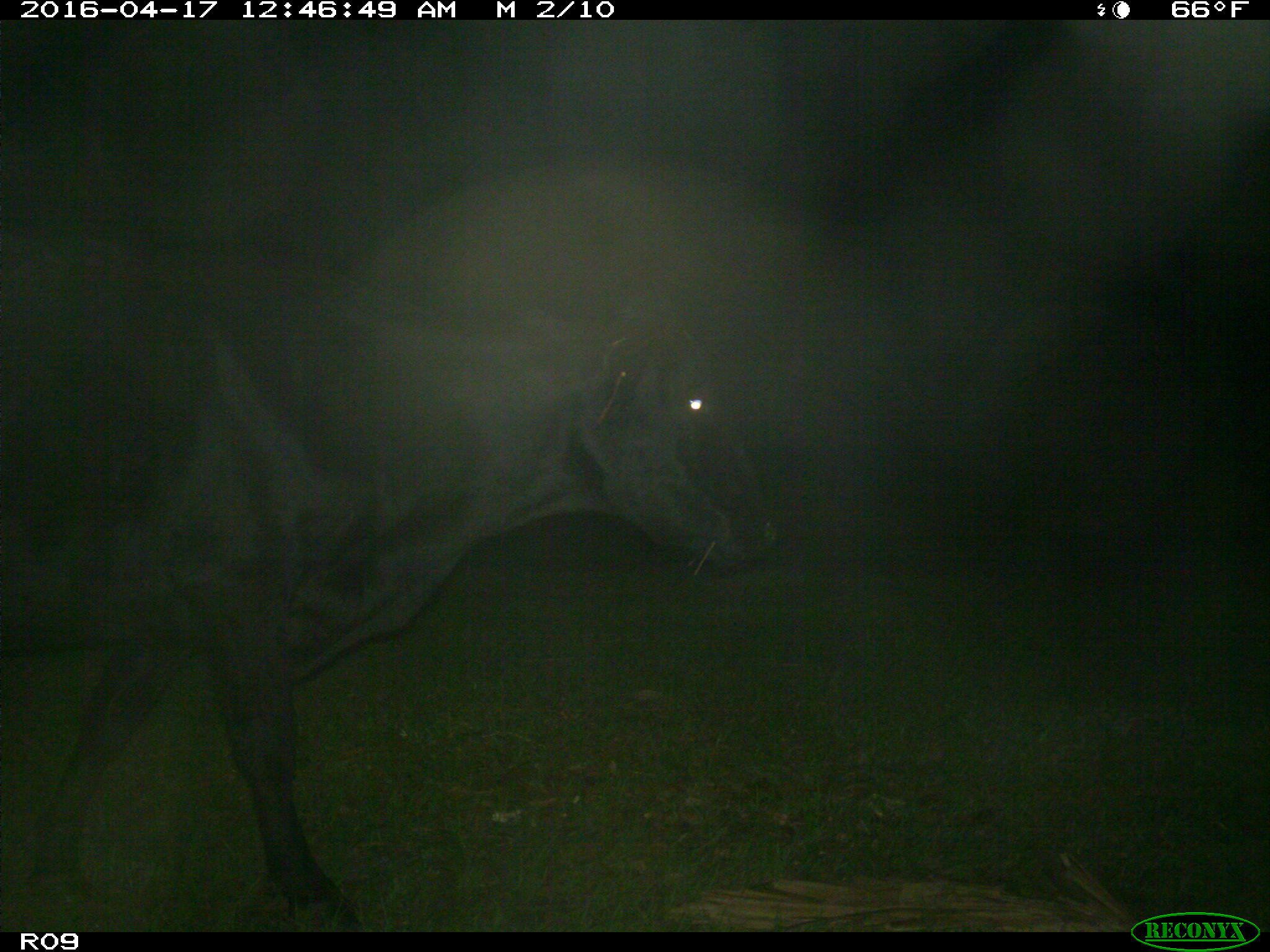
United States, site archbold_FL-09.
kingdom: Animalia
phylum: Chordata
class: Mammalia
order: Artiodactyla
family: Bovidae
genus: Bos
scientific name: Bos taurus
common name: domestic cow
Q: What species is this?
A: Bos taurus (domestic cow).